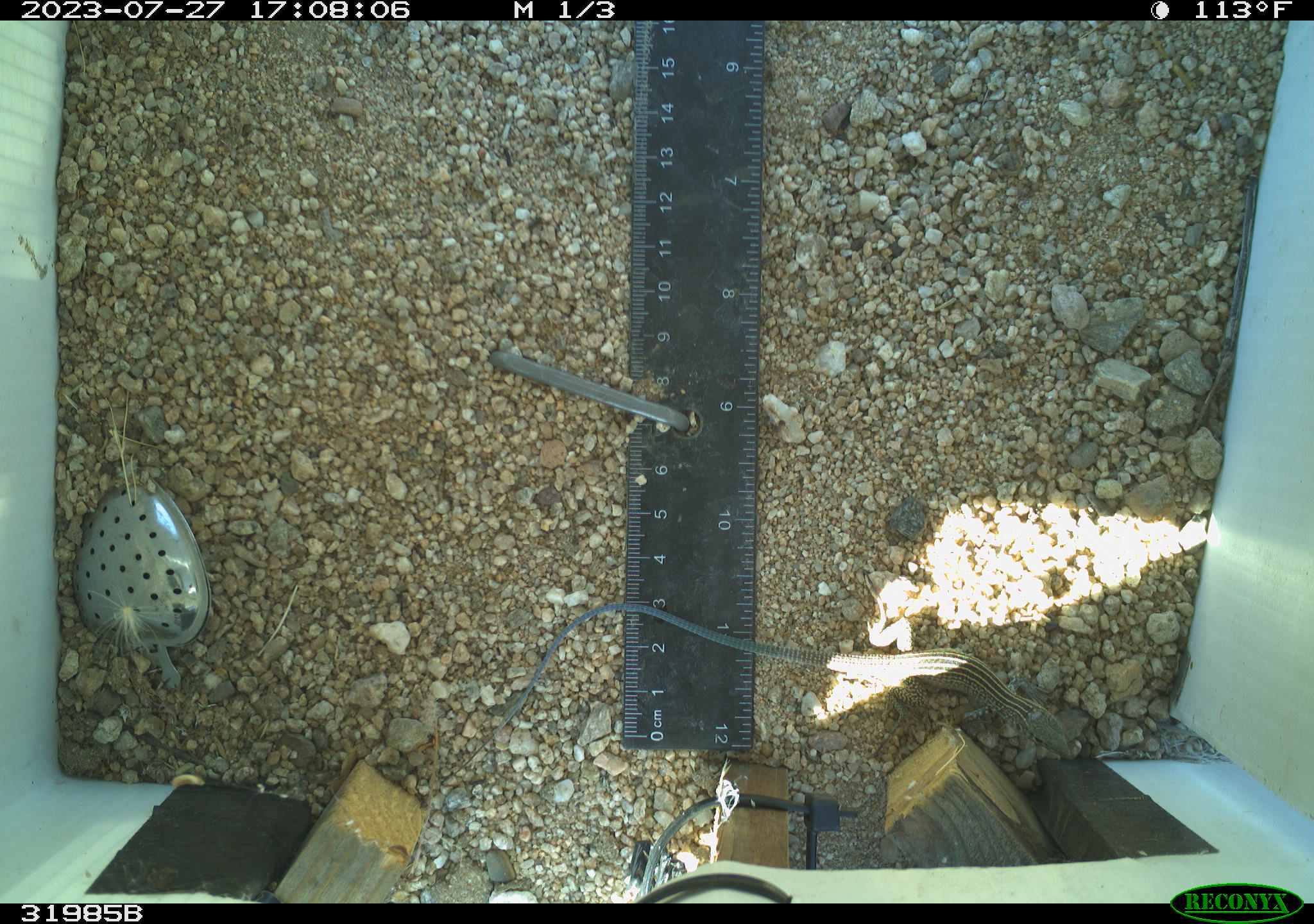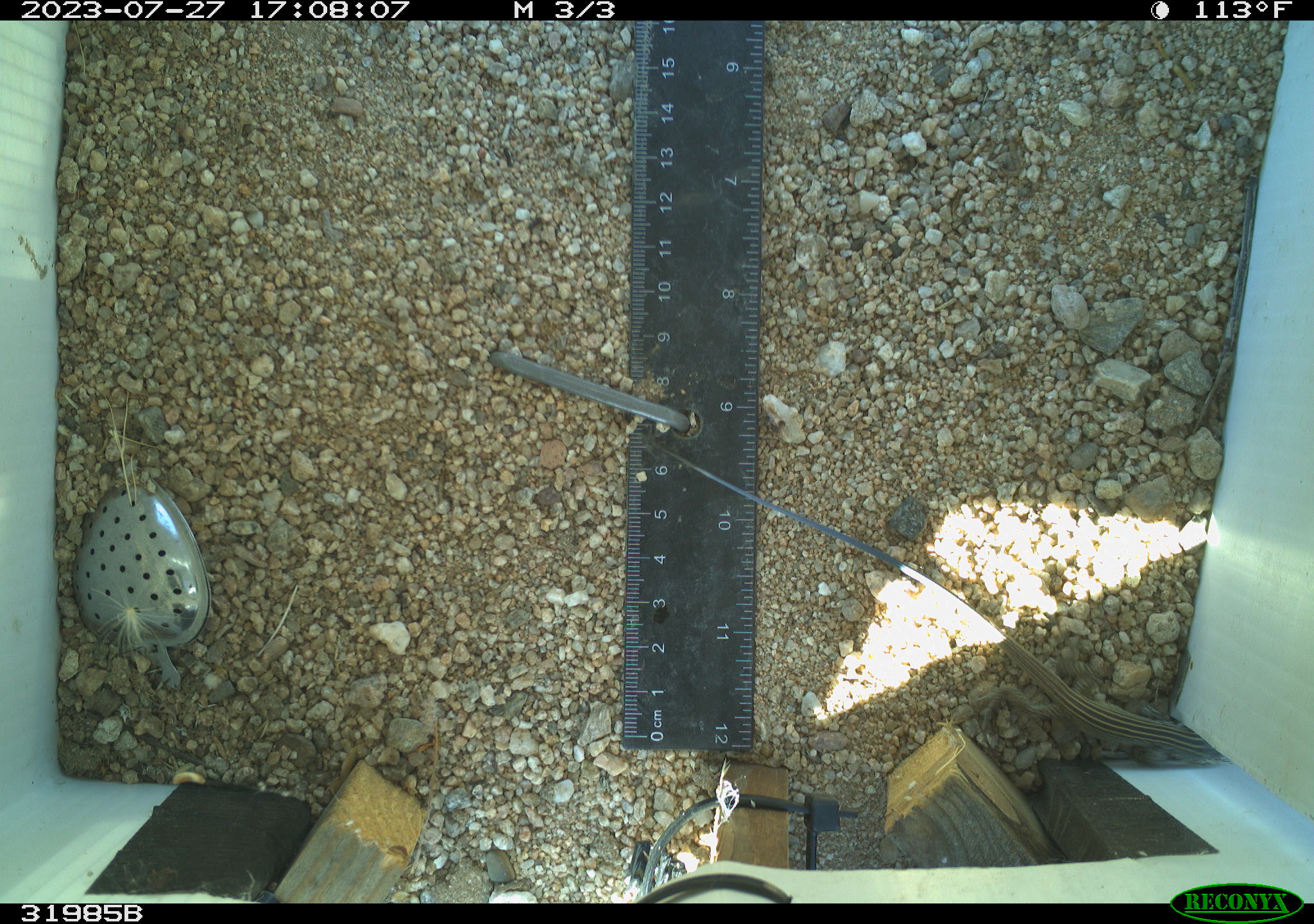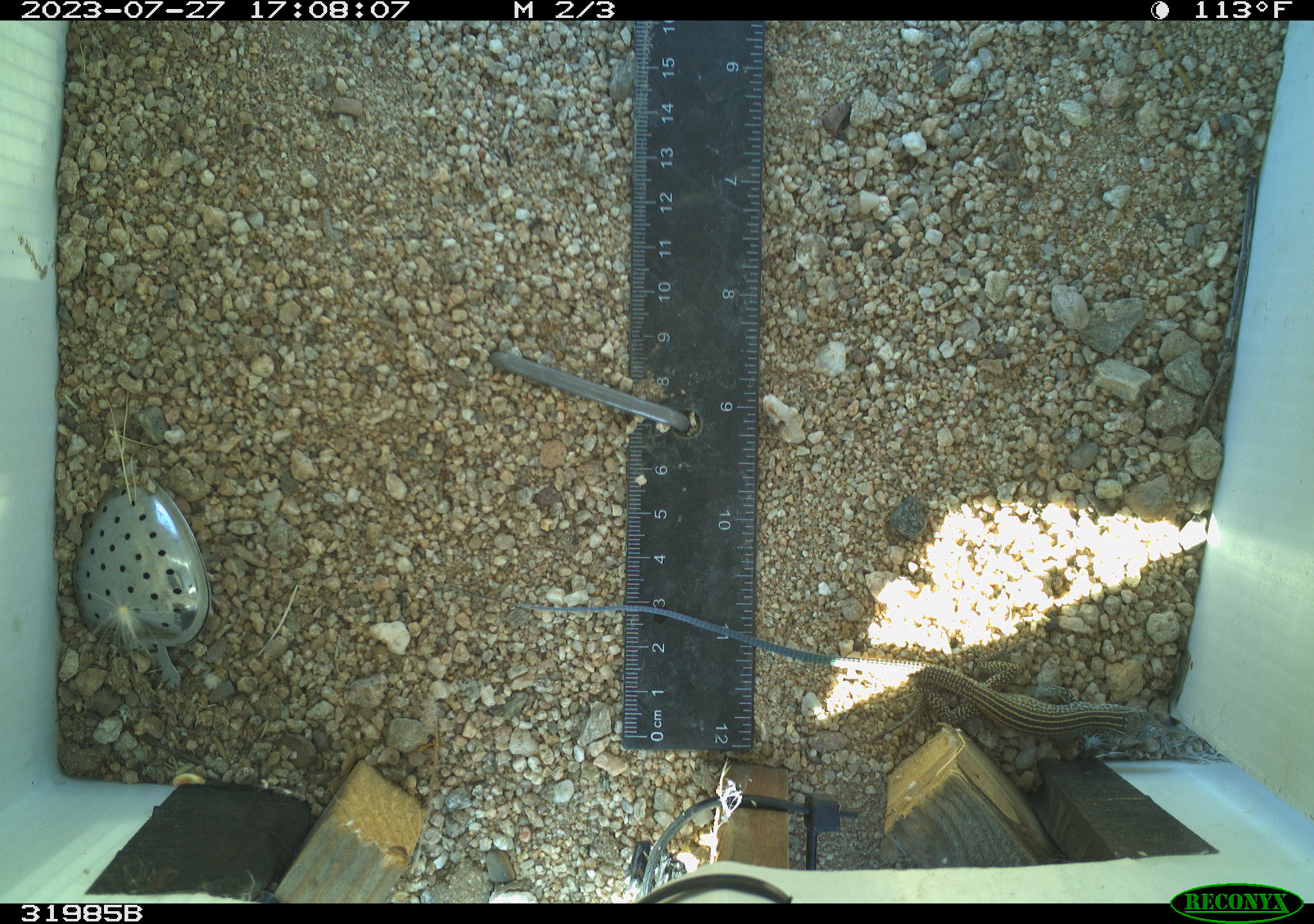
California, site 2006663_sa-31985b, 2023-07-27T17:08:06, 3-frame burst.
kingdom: Animalia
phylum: Chordata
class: Reptilia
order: Squamata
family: Teiidae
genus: Aspidoscelis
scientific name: Aspidoscelis tigris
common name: western whiptail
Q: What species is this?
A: Western whiptail (Aspidoscelis tigris).